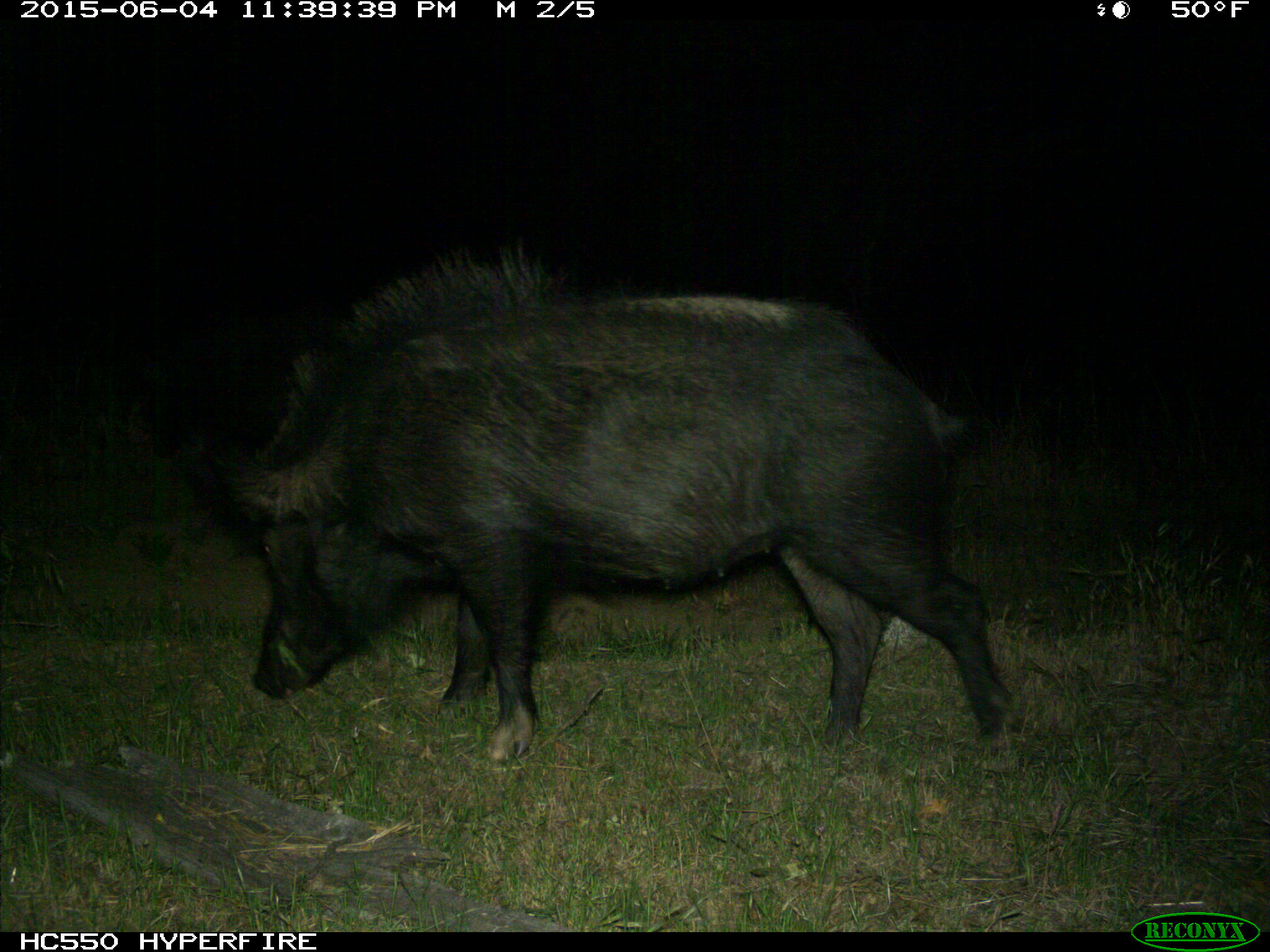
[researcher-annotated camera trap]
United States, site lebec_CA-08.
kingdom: Animalia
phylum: Chordata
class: Mammalia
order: Artiodactyla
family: Suidae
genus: Sus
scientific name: Sus scrofa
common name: wild boar